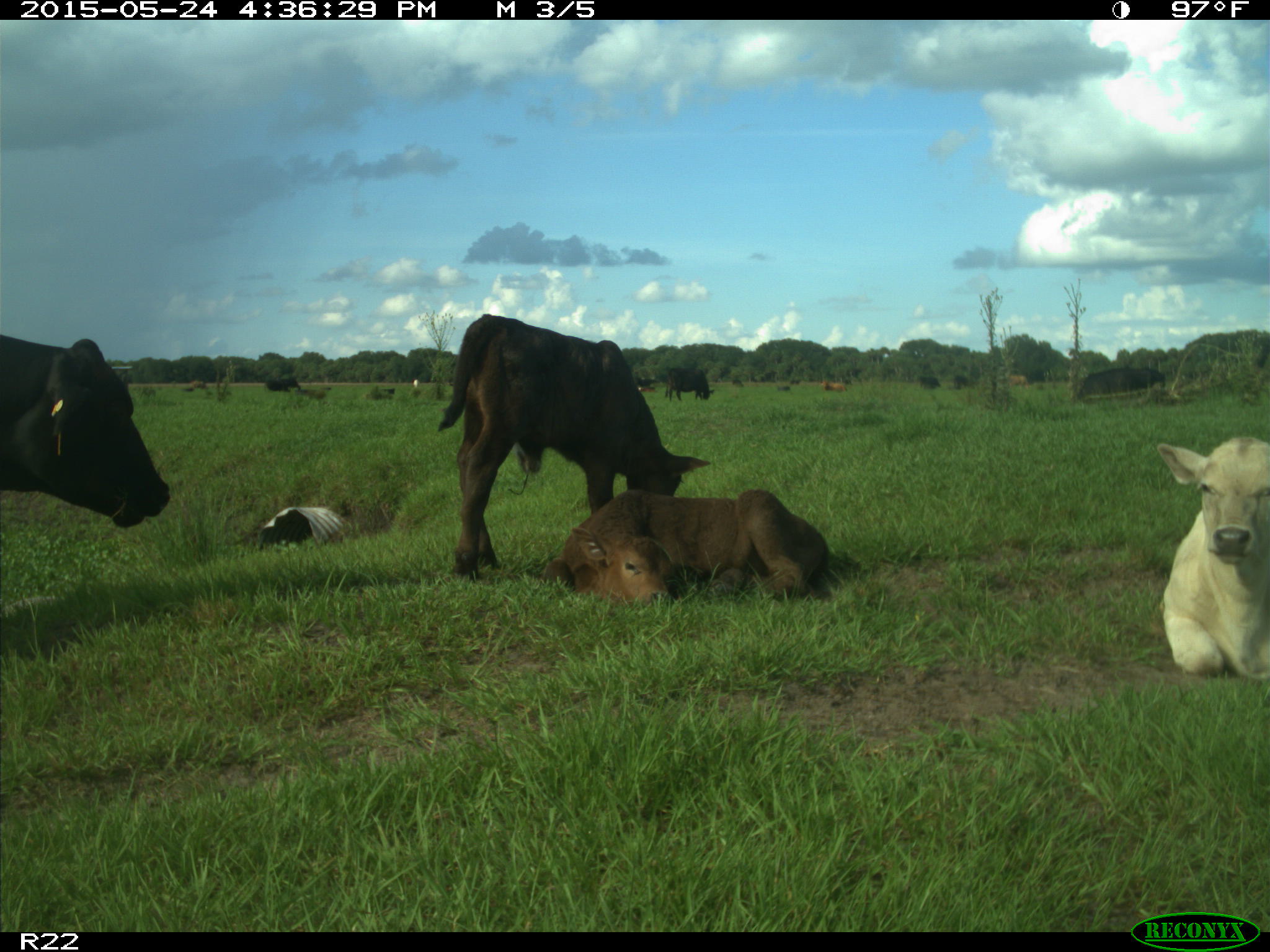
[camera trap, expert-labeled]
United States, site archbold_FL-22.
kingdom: Animalia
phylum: Chordata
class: Mammalia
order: Artiodactyla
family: Bovidae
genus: Bos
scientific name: Bos taurus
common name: domestic cow